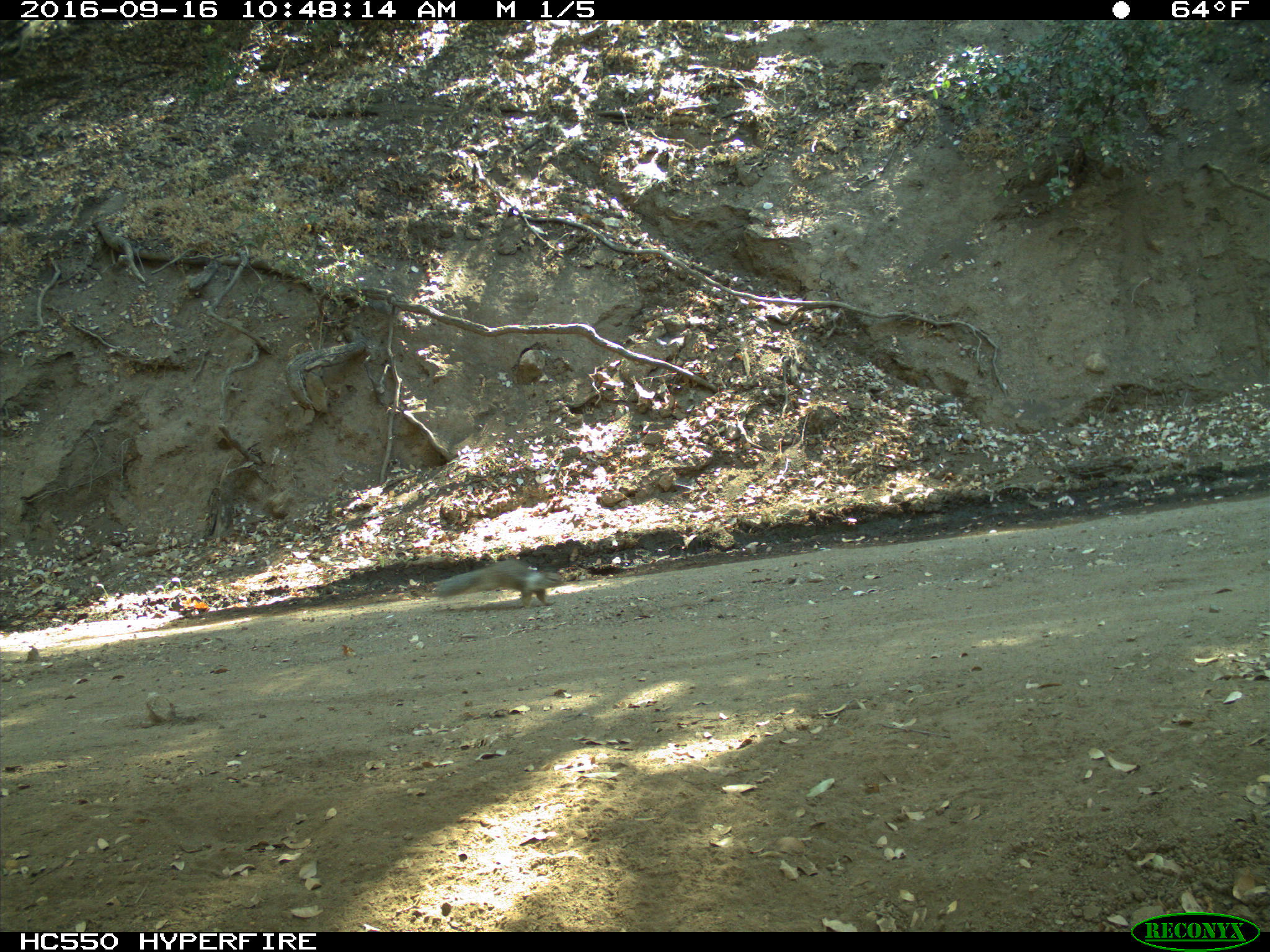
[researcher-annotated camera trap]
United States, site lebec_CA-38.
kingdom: Animalia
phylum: Chordata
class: Mammalia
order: Rodentia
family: Sciuridae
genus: Otospermophilus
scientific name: Otospermophilus beecheyi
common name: california ground squirrel